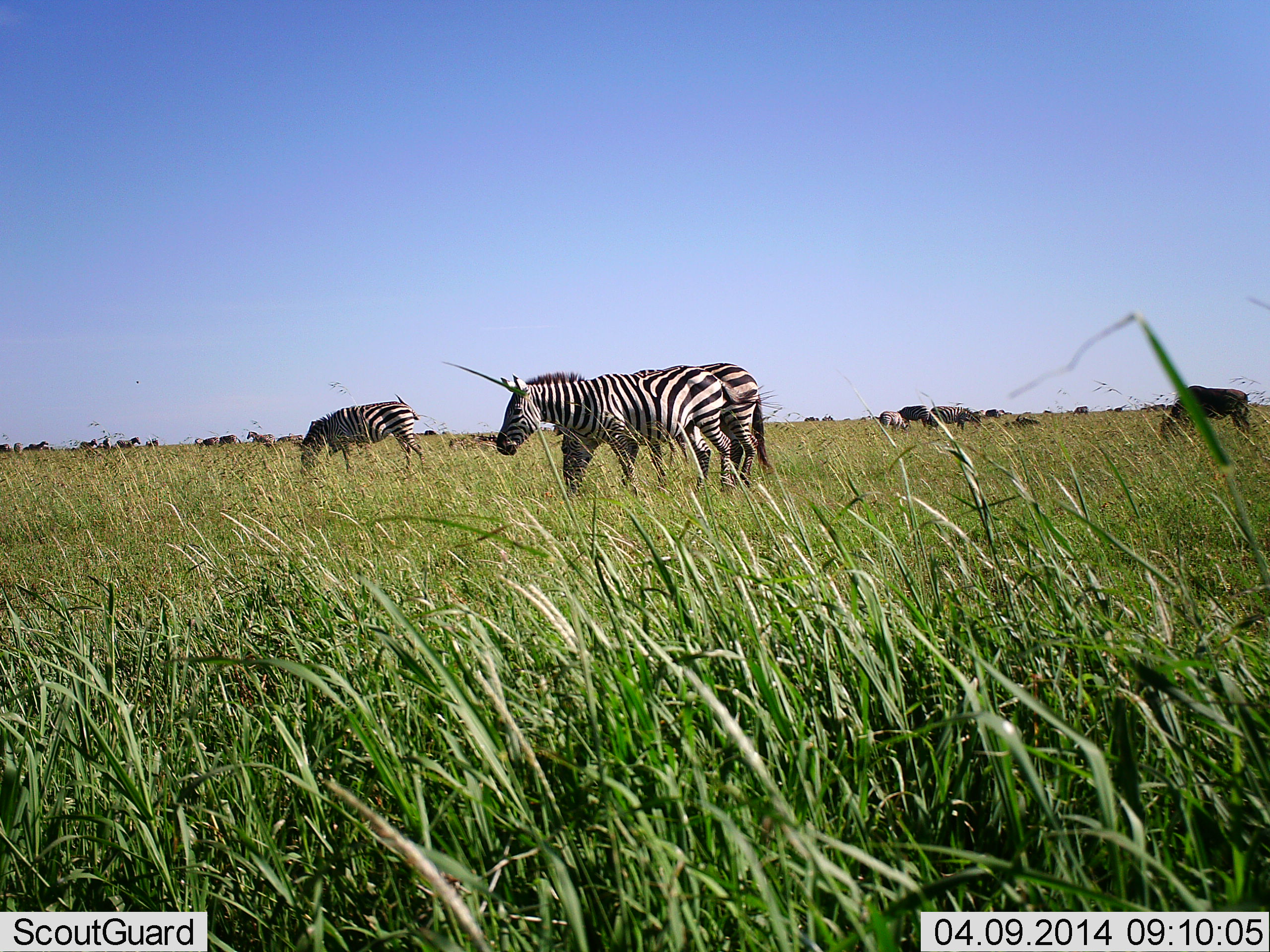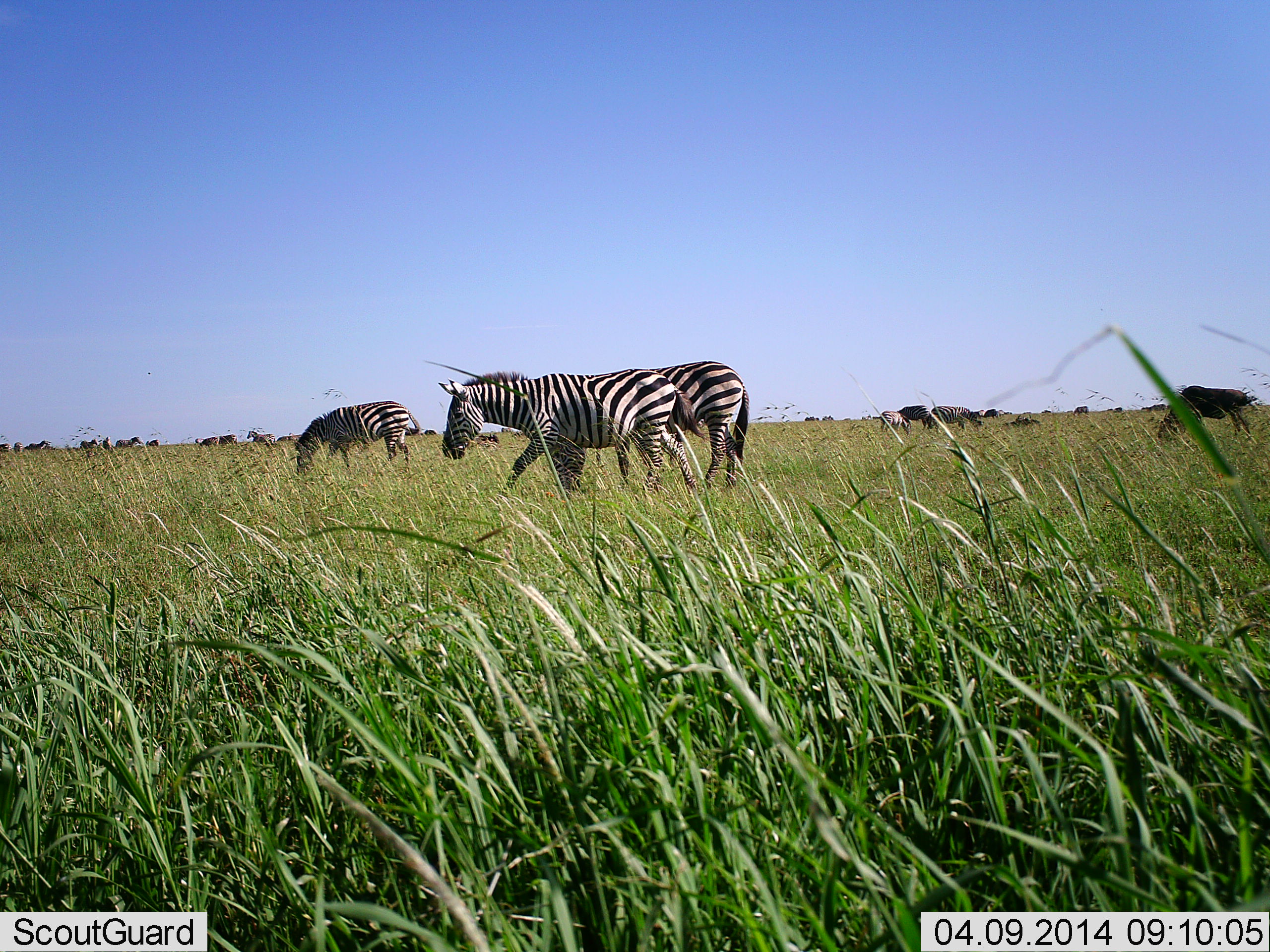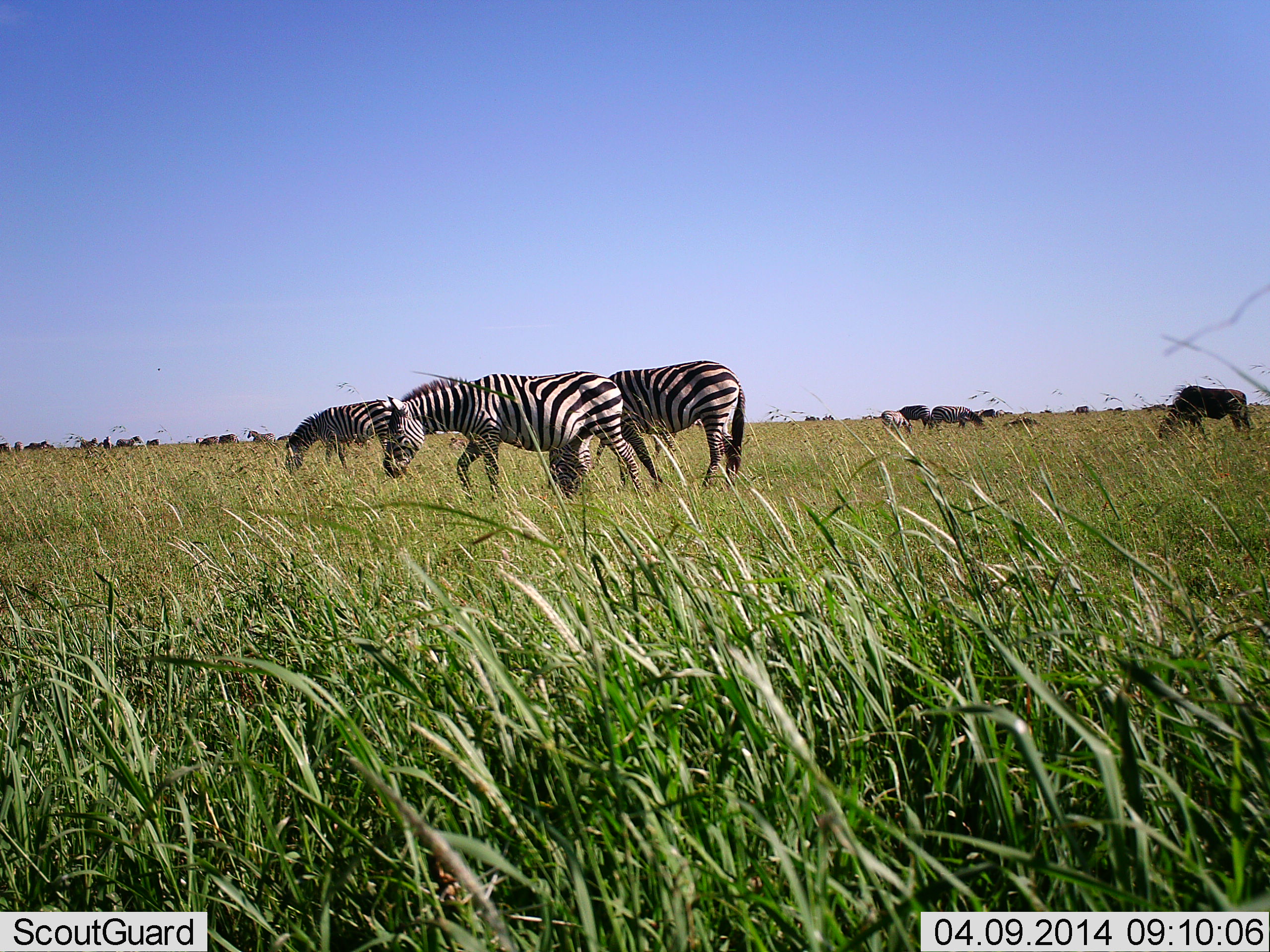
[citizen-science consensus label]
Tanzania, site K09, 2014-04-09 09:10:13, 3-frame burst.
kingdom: Animalia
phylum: Chordata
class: Mammalia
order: Artiodactyla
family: Bovidae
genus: Connochaetes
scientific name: Connochaetes taurinus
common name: blue wildebeest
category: wildebeest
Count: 11-50.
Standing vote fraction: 20%.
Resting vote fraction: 0%.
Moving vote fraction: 20%.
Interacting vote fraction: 0%.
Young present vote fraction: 0%.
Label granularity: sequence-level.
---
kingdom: Animalia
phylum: Chordata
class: Mammalia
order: Perissodactyla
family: Equidae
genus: Equus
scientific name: Equus quagga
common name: plains zebra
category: zebra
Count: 3.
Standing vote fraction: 7%.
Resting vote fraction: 0%.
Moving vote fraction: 47%.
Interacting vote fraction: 0%.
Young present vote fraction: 0%.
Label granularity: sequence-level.